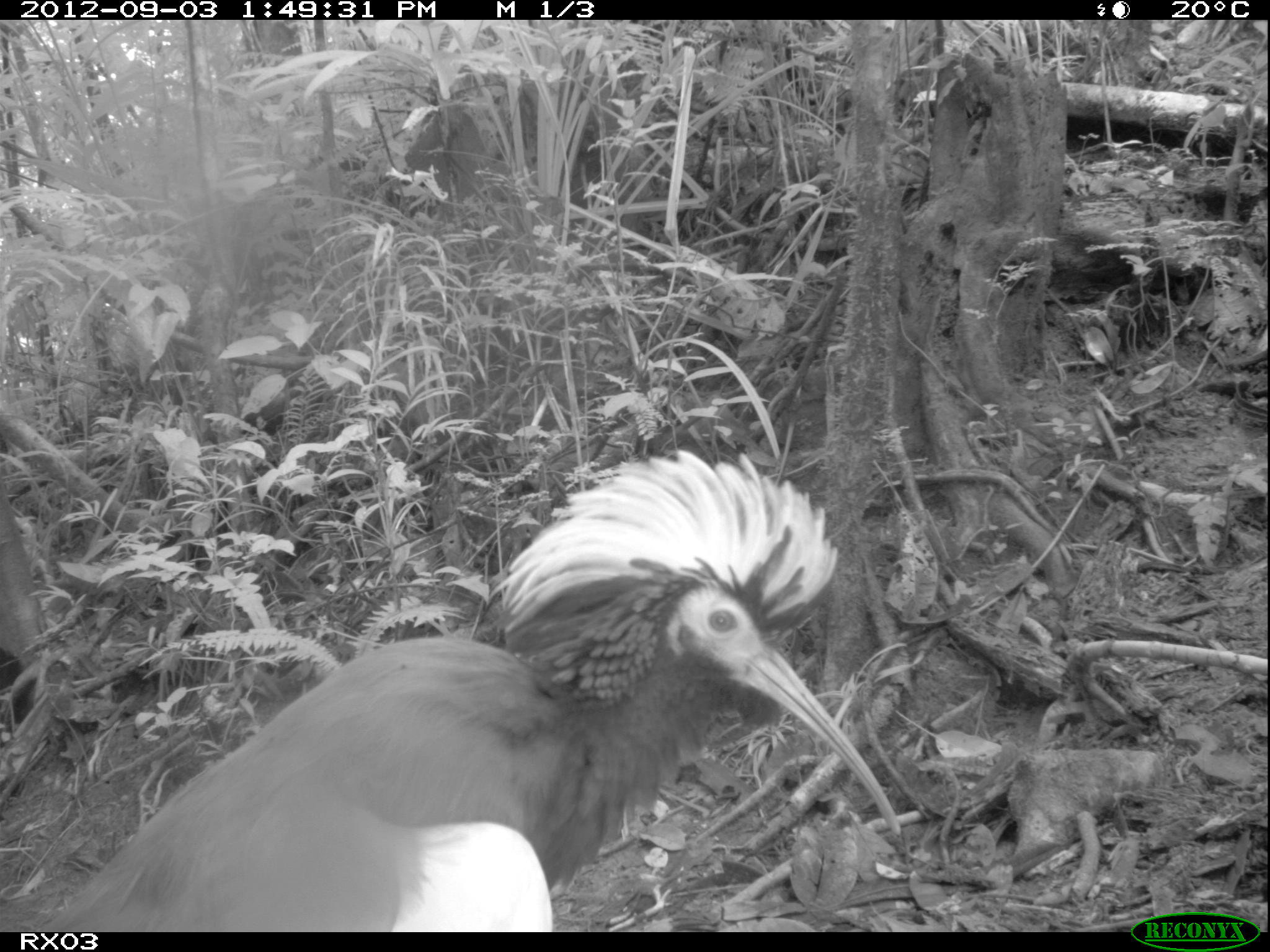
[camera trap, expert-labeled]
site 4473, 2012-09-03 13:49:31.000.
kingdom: Animalia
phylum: Chordata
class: Aves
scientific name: Aves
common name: bird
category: unknown bird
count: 1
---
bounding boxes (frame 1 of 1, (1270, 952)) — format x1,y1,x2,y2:
unknown bird: 47,449,902,932